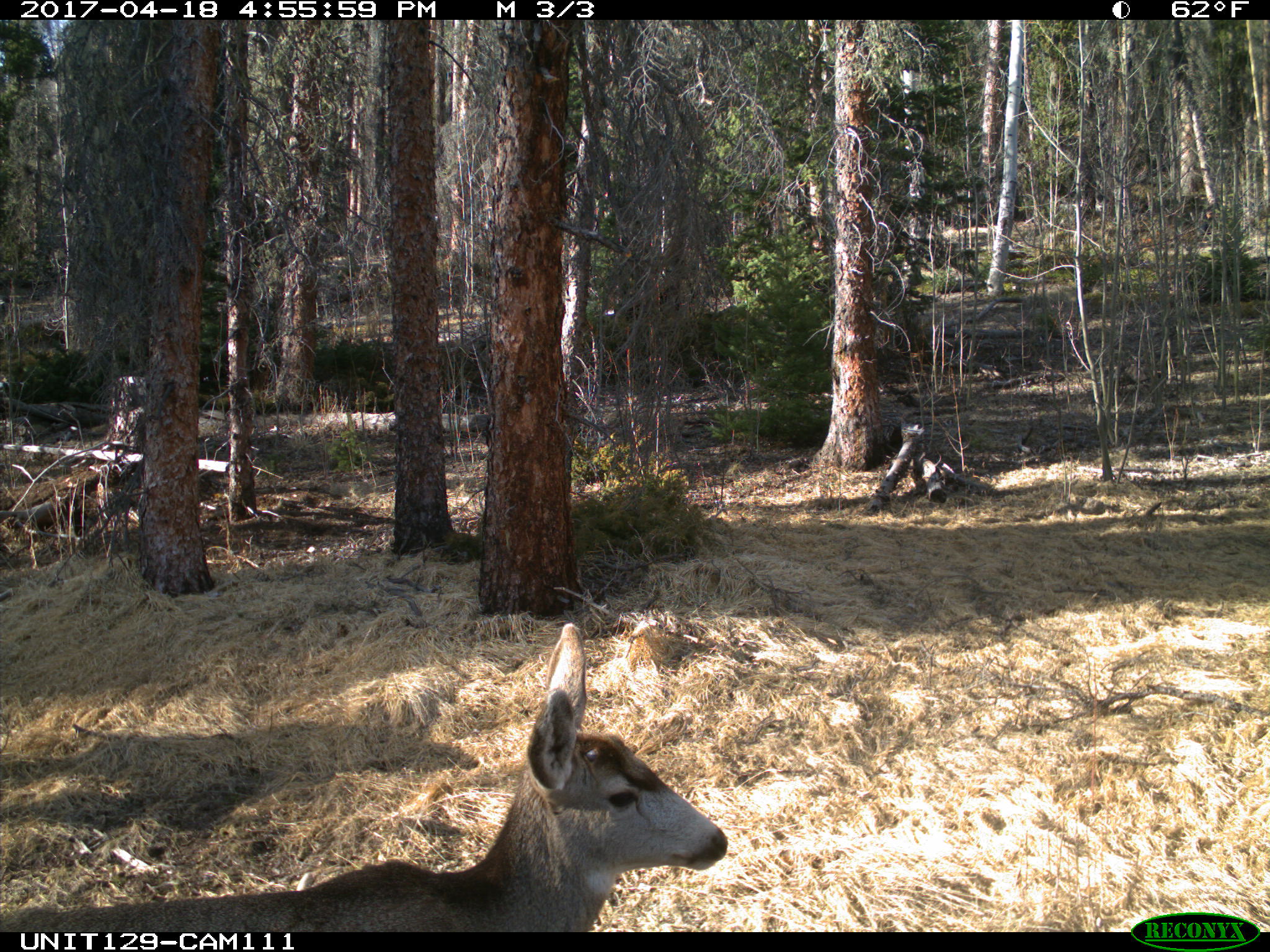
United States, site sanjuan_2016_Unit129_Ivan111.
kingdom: Animalia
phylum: Chordata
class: Mammalia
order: Artiodactyla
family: Cervidae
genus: Odocoileus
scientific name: Odocoileus hemionus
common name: mule deer